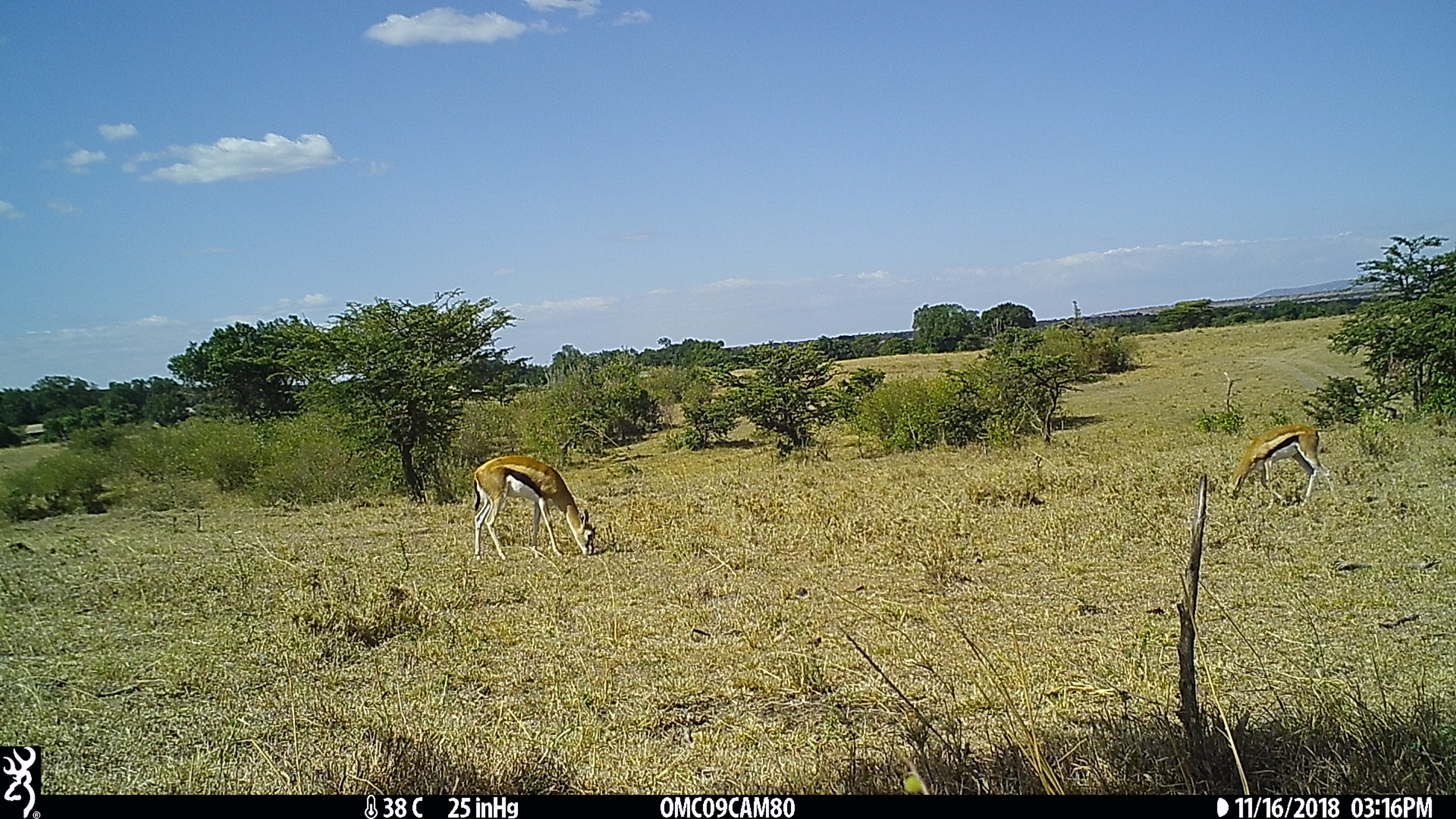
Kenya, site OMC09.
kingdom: Animalia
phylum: Chordata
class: Mammalia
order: Artiodactyla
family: Bovidae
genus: Eudorcas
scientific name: Eudorcas thomsonii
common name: thomon's gazelle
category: gazelle thomsons